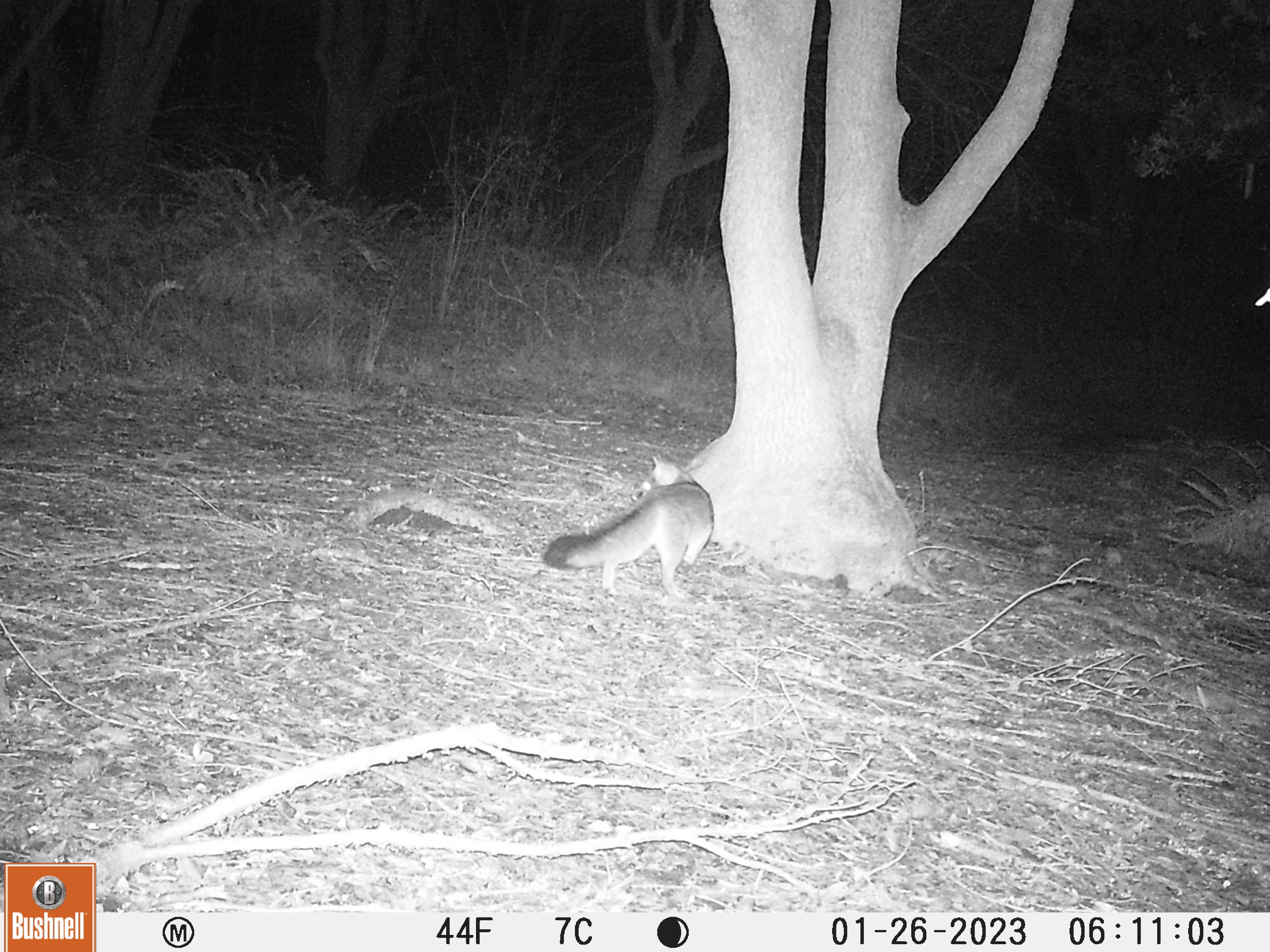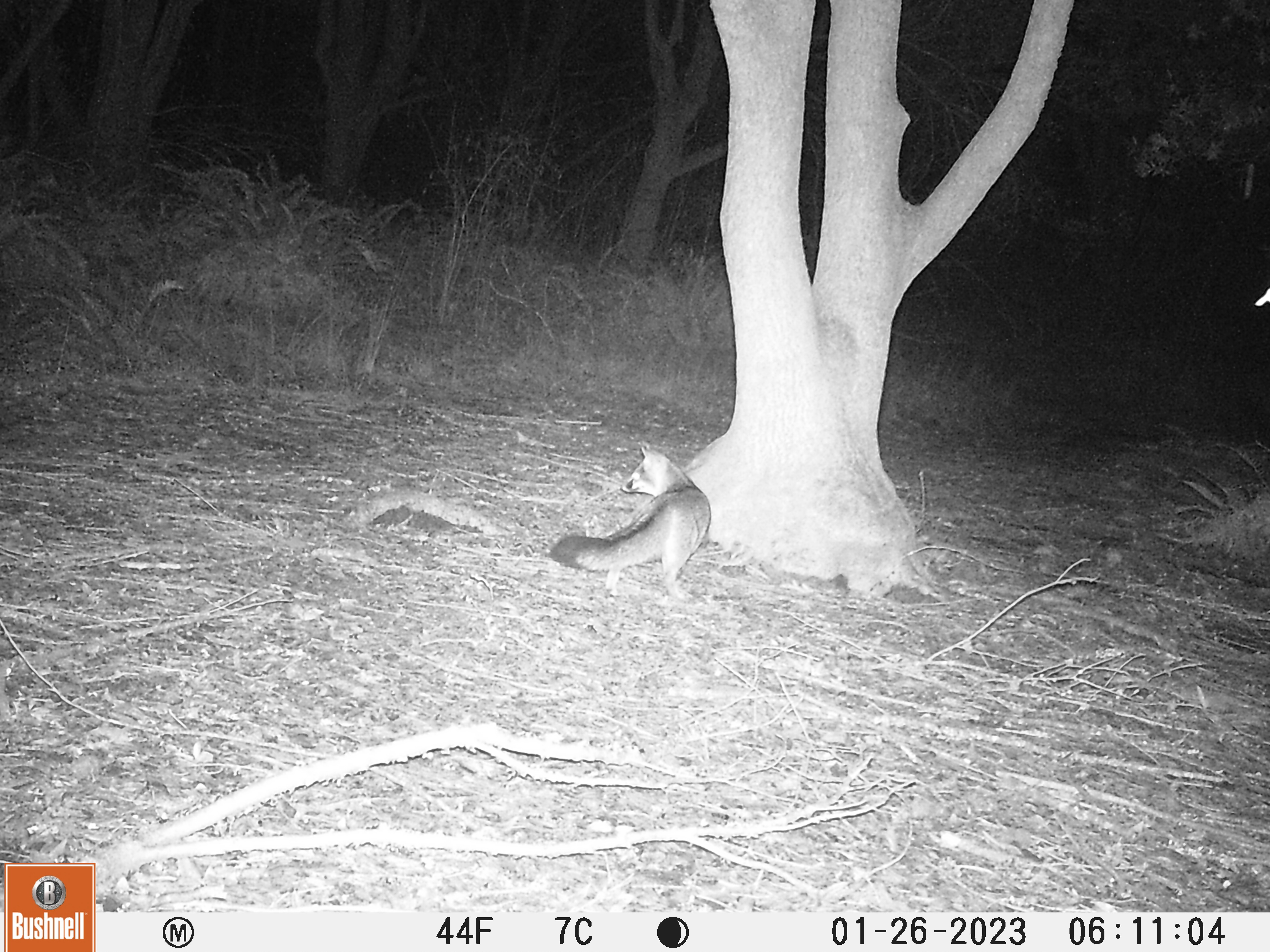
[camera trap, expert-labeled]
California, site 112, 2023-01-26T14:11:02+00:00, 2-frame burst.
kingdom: Animalia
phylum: Chordata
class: Mammalia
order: Carnivora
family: Canidae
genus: Urocyon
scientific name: Urocyon cinereoargenteus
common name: gray fox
Gray fox (Urocyon cinereoargenteus).